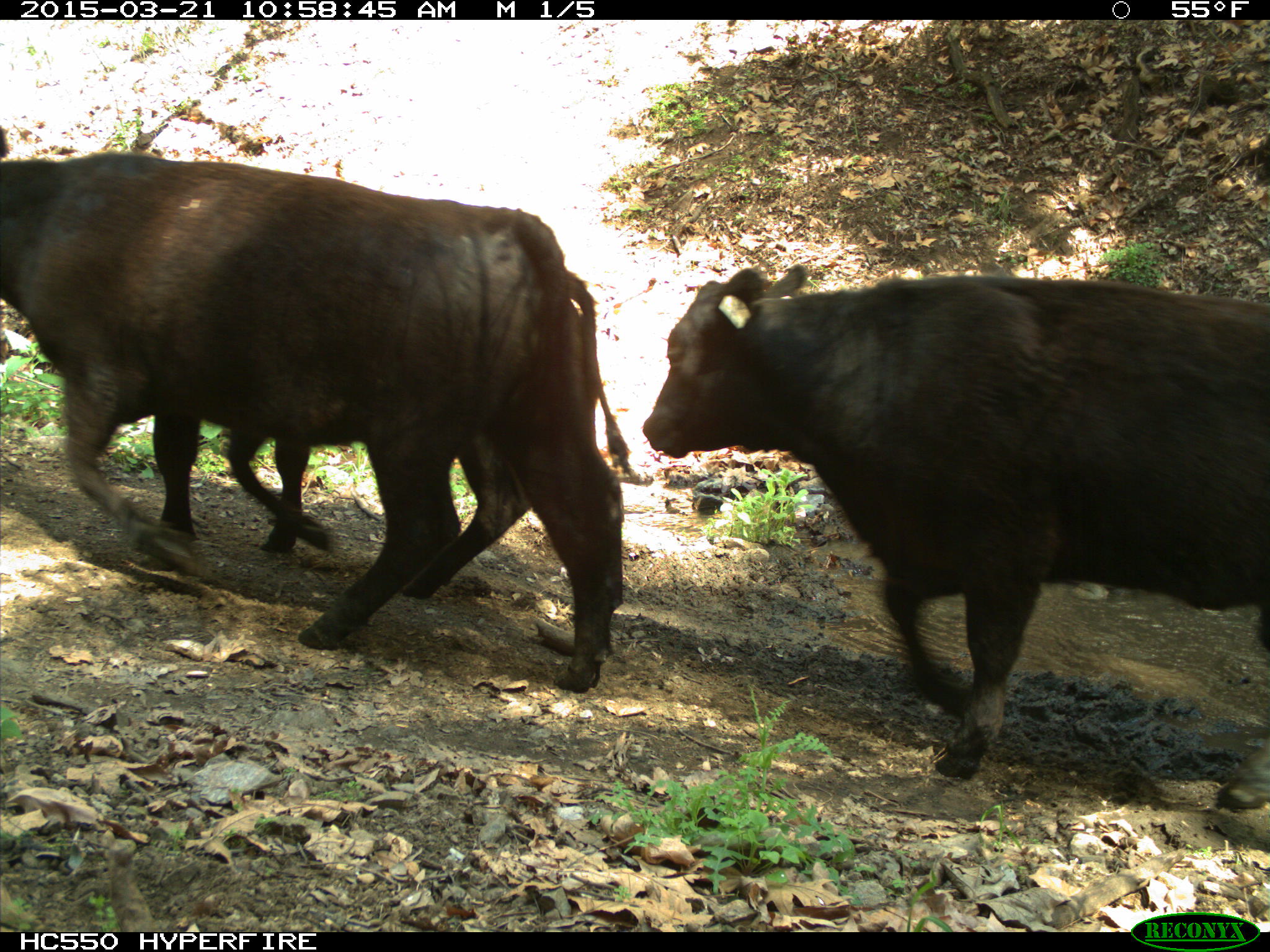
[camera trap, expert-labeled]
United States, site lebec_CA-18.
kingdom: Animalia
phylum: Chordata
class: Mammalia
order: Artiodactyla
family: Bovidae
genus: Bos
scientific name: Bos taurus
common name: domestic cow